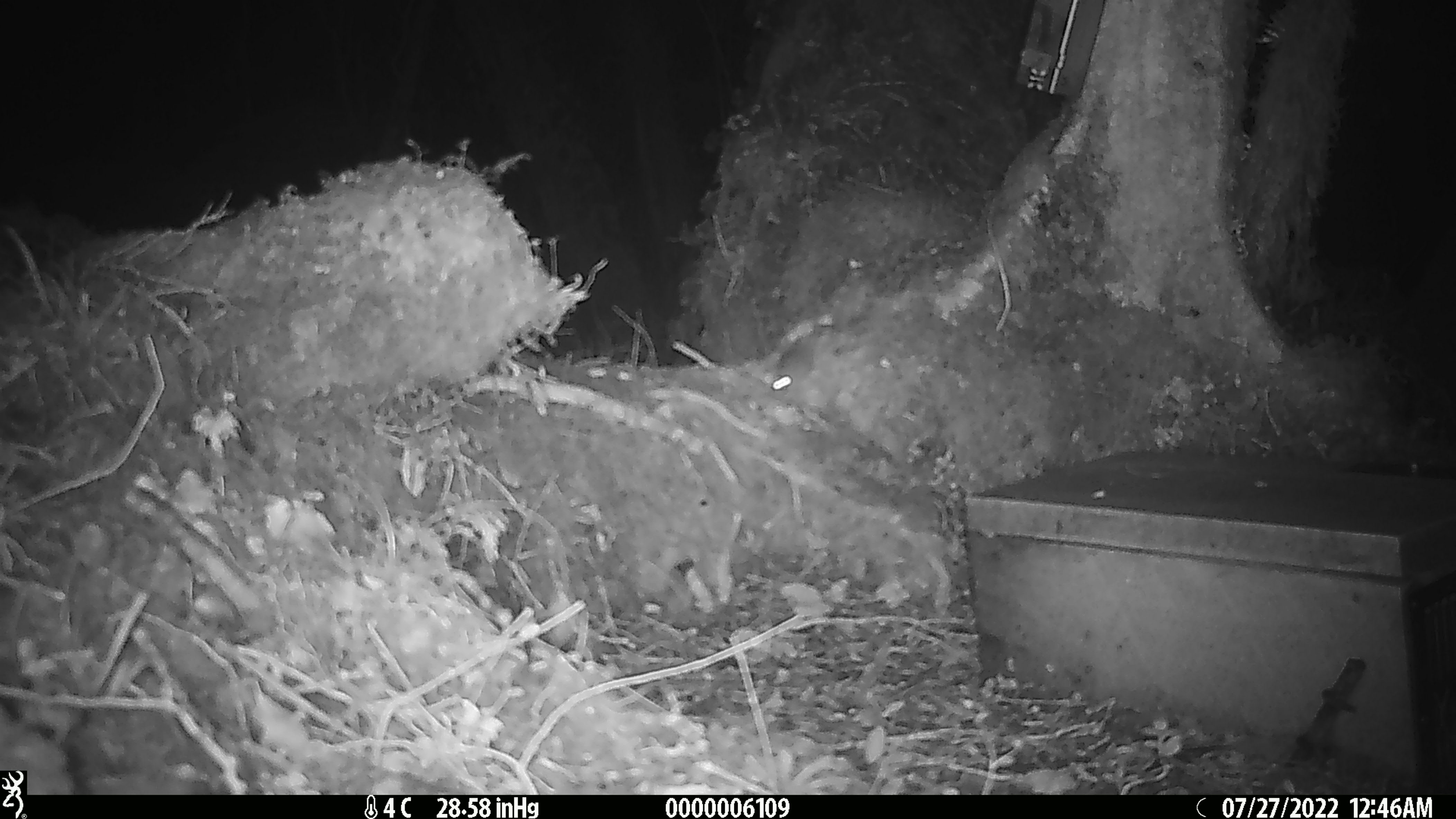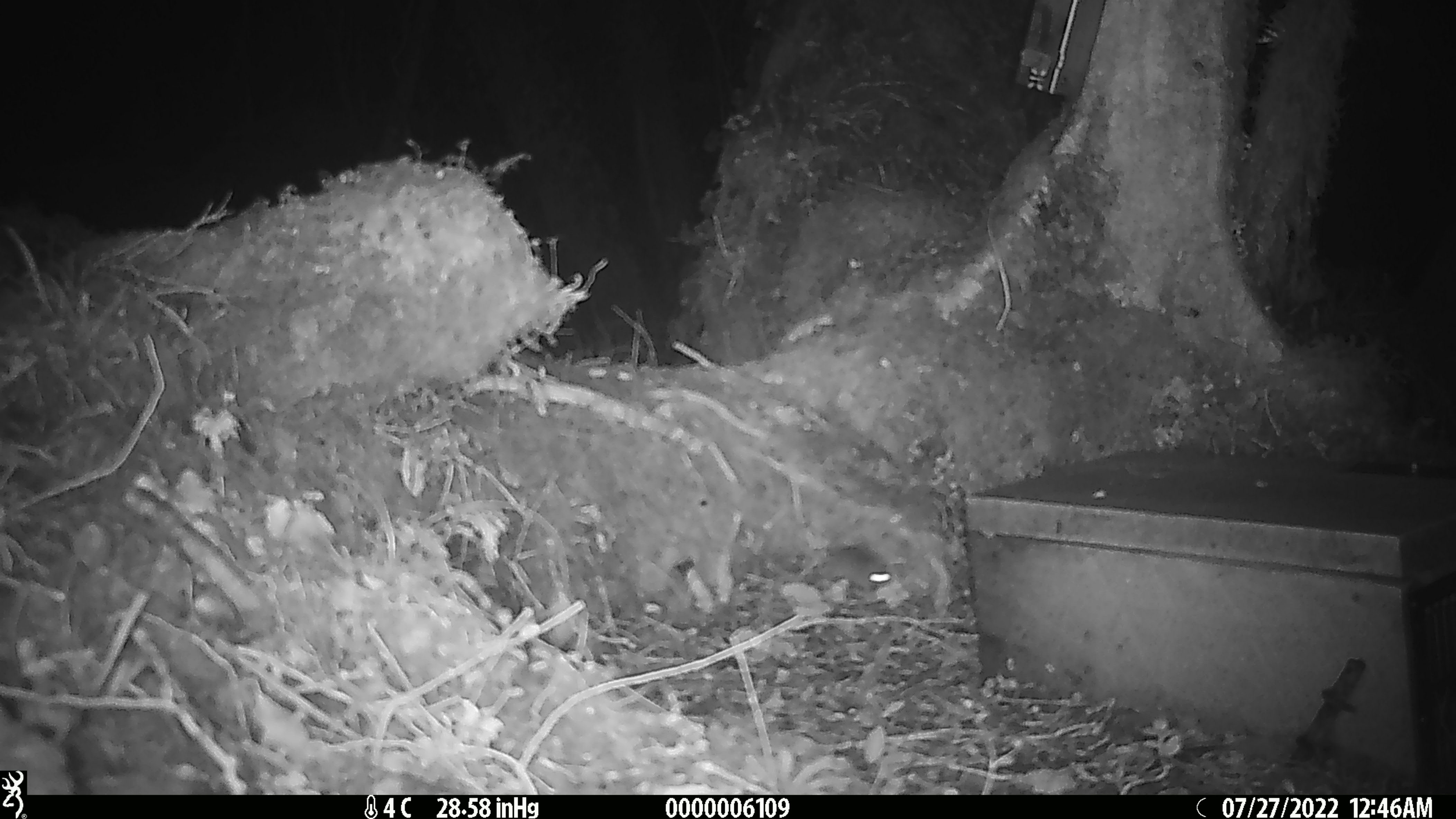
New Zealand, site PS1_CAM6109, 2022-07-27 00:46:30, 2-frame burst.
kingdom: Animalia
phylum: Chordata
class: Mammalia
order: Rodentia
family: Muridae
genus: Mus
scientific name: Mus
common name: mouse